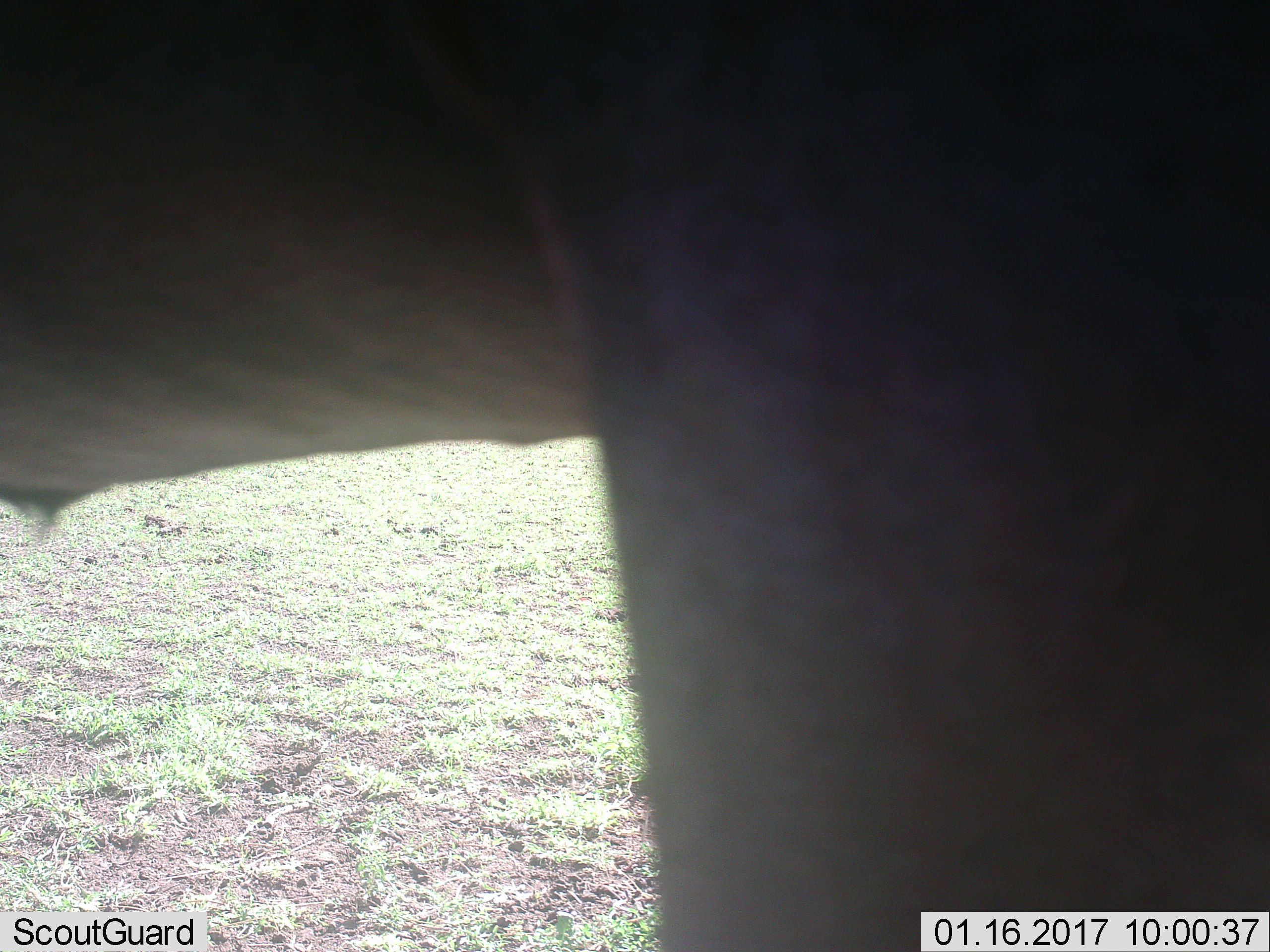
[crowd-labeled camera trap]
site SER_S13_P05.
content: unidentified animal